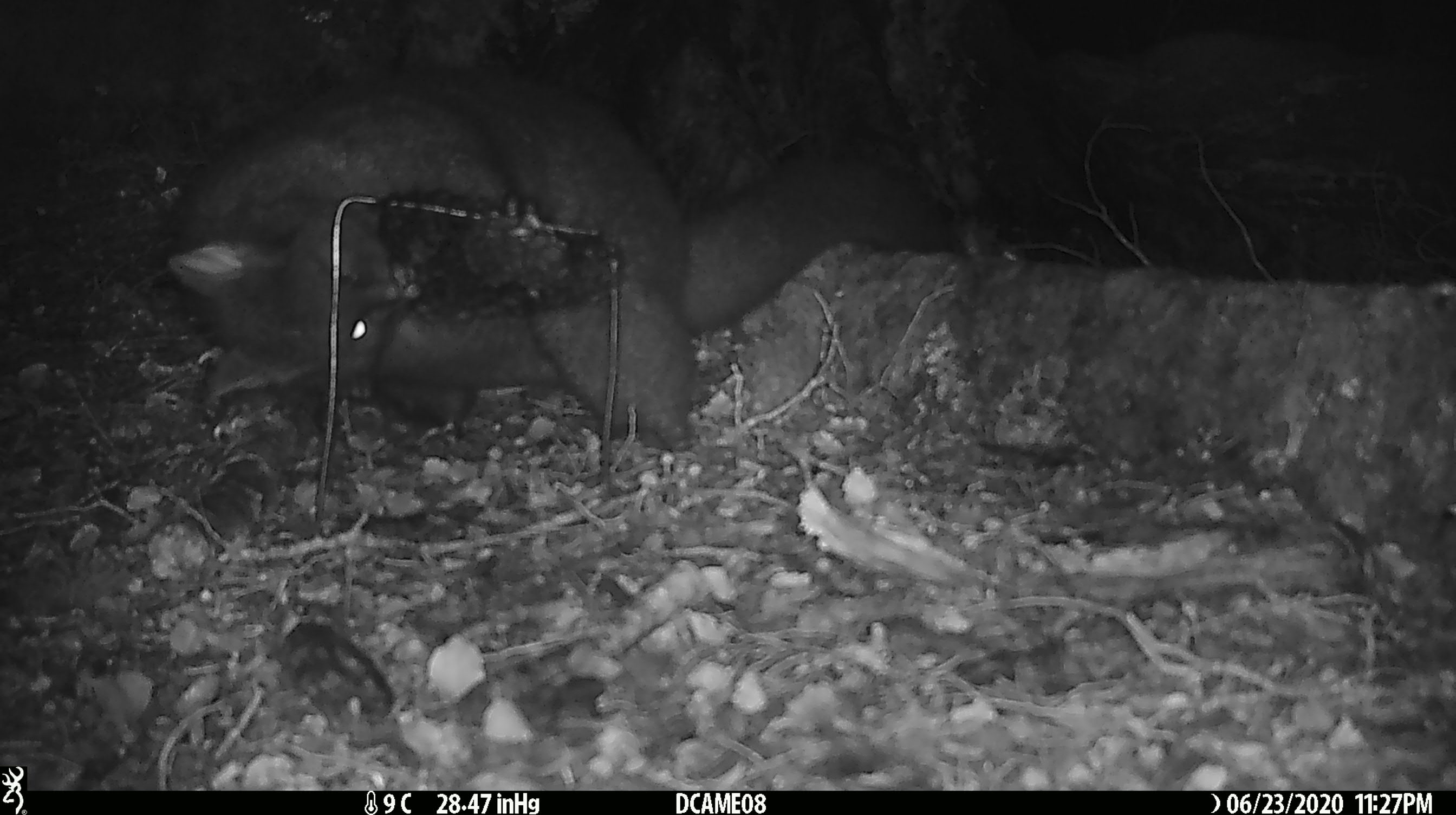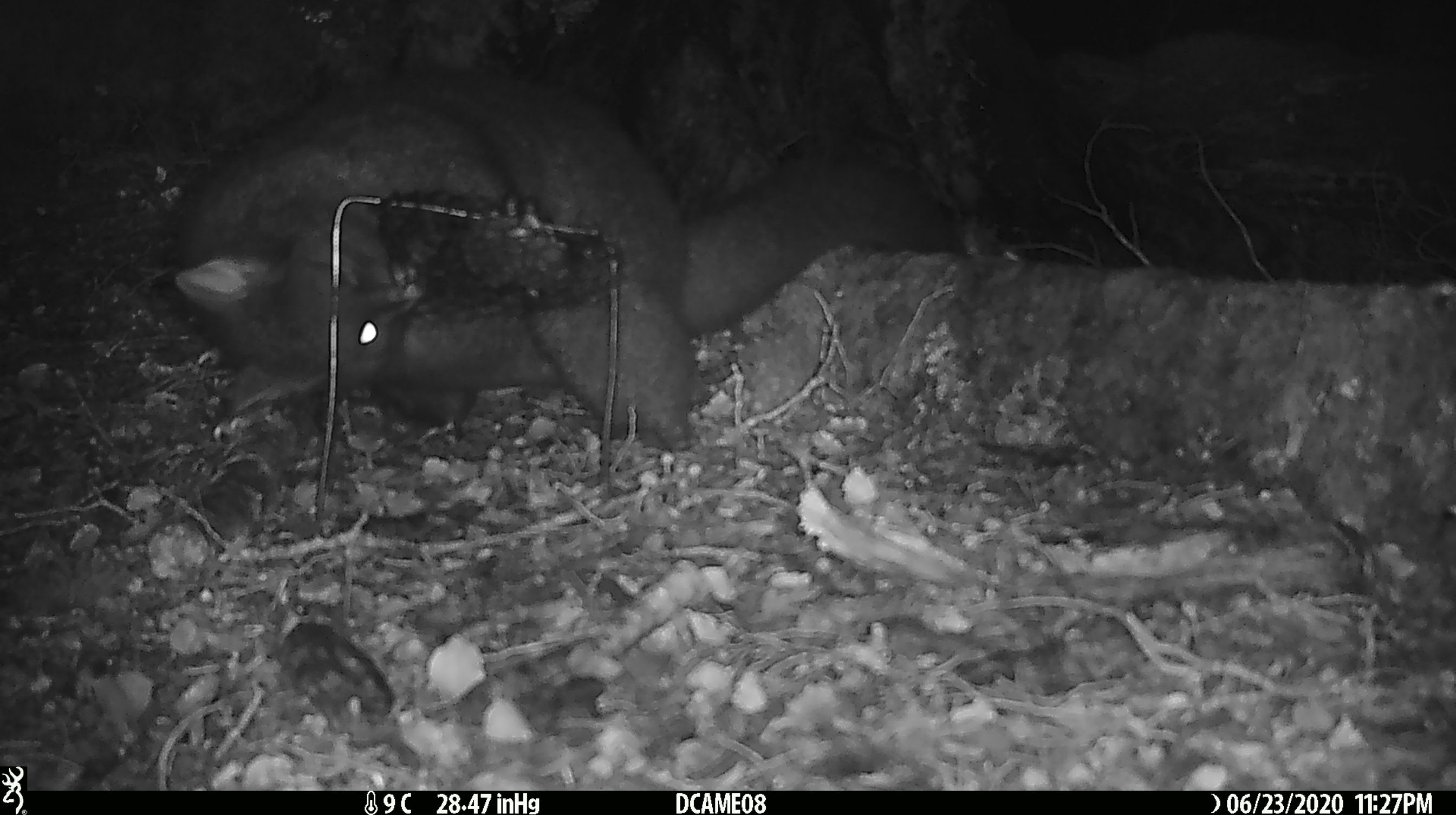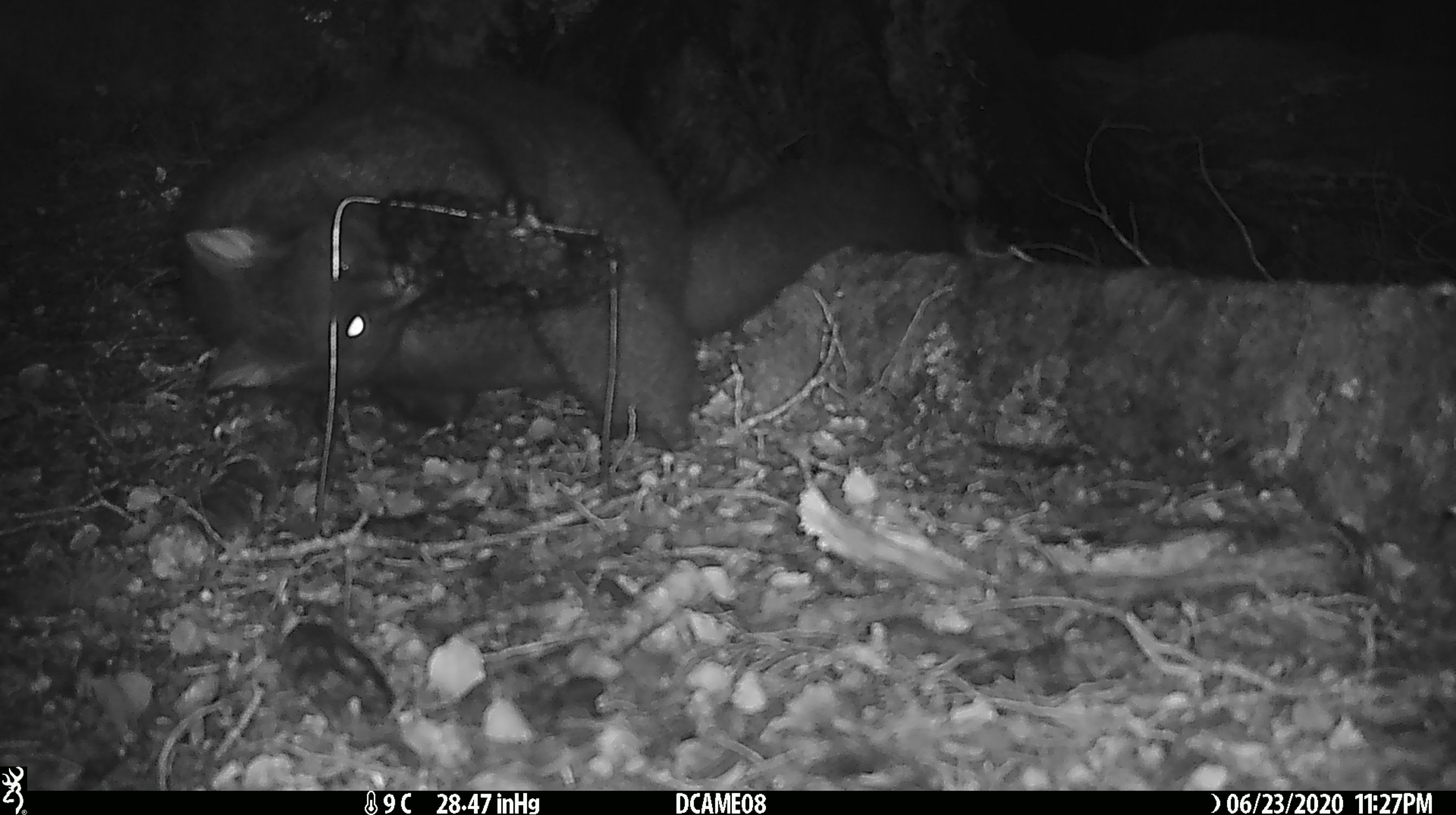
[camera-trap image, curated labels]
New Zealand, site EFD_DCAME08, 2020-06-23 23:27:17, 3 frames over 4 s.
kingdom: Animalia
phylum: Chordata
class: Mammalia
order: Diprotodontia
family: Phalangeridae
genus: Trichosurus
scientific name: Trichosurus vulpecula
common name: common brushtail possum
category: possum